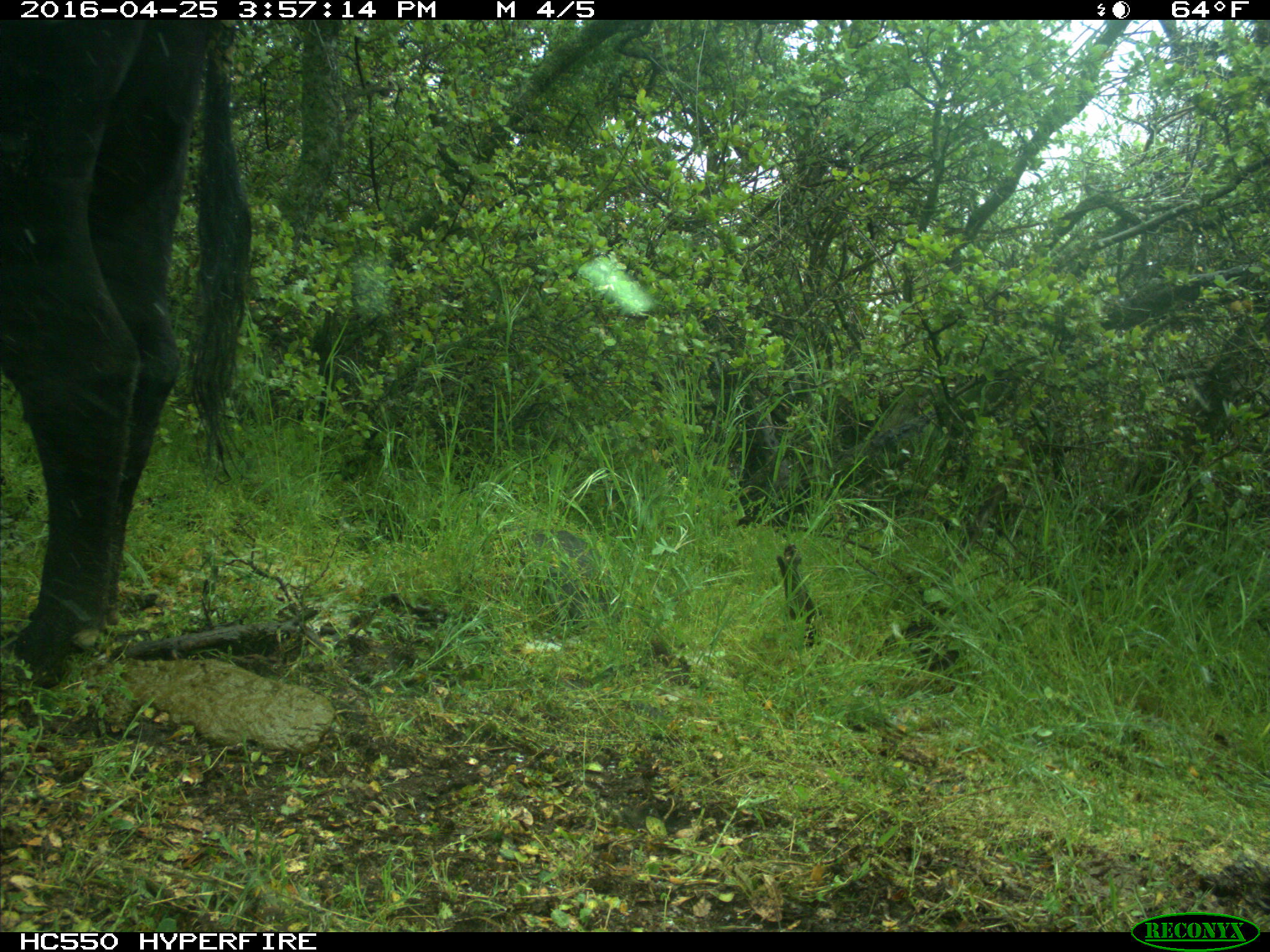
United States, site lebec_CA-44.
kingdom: Animalia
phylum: Chordata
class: Mammalia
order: Artiodactyla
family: Bovidae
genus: Bos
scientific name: Bos taurus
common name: domestic cow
Bos taurus (domestic cow).